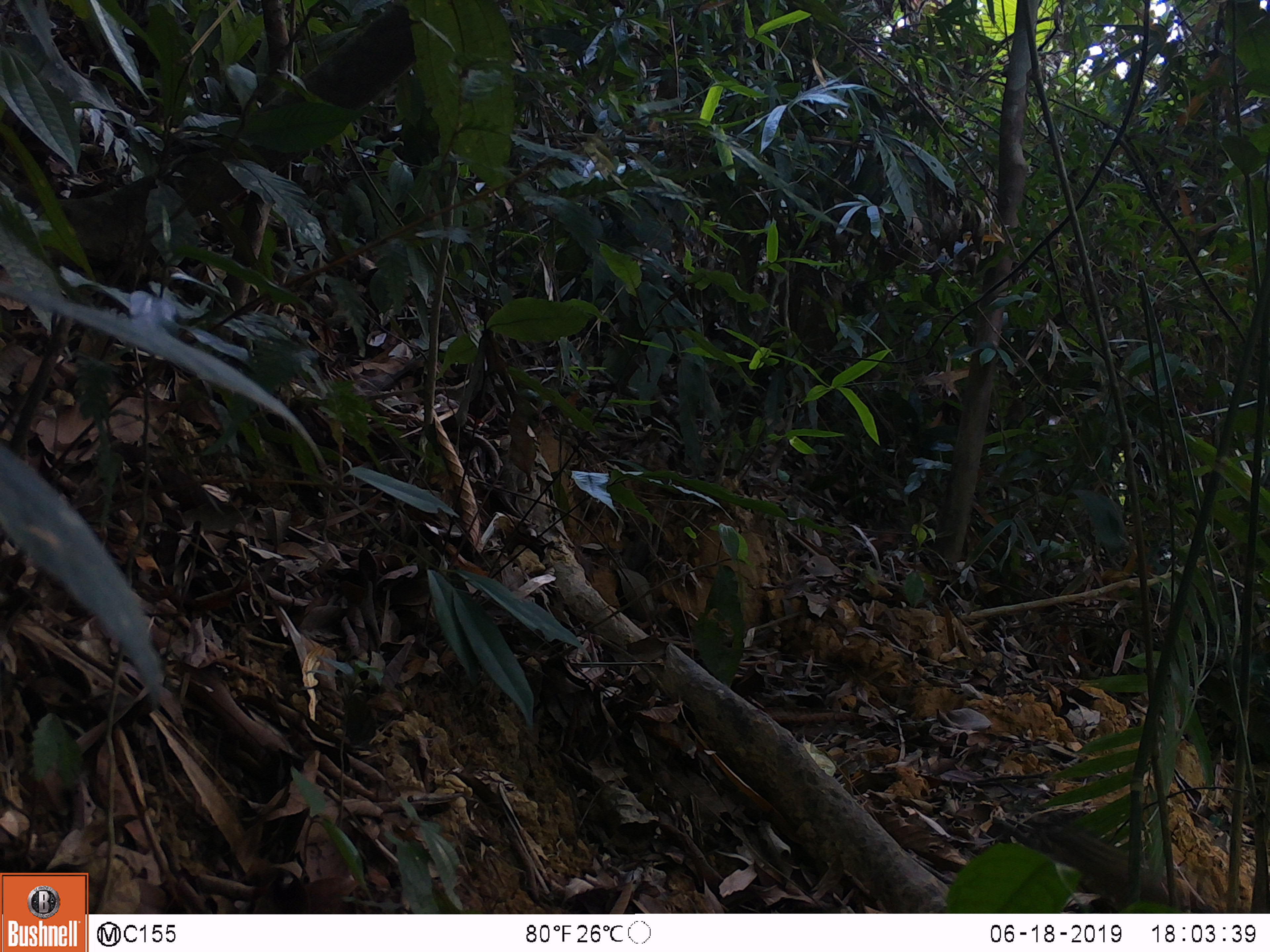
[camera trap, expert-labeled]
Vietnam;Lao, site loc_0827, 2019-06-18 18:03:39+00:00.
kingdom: Animalia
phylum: Chordata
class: Mammalia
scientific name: Mammalia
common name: mammal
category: unidentified small mammal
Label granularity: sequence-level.